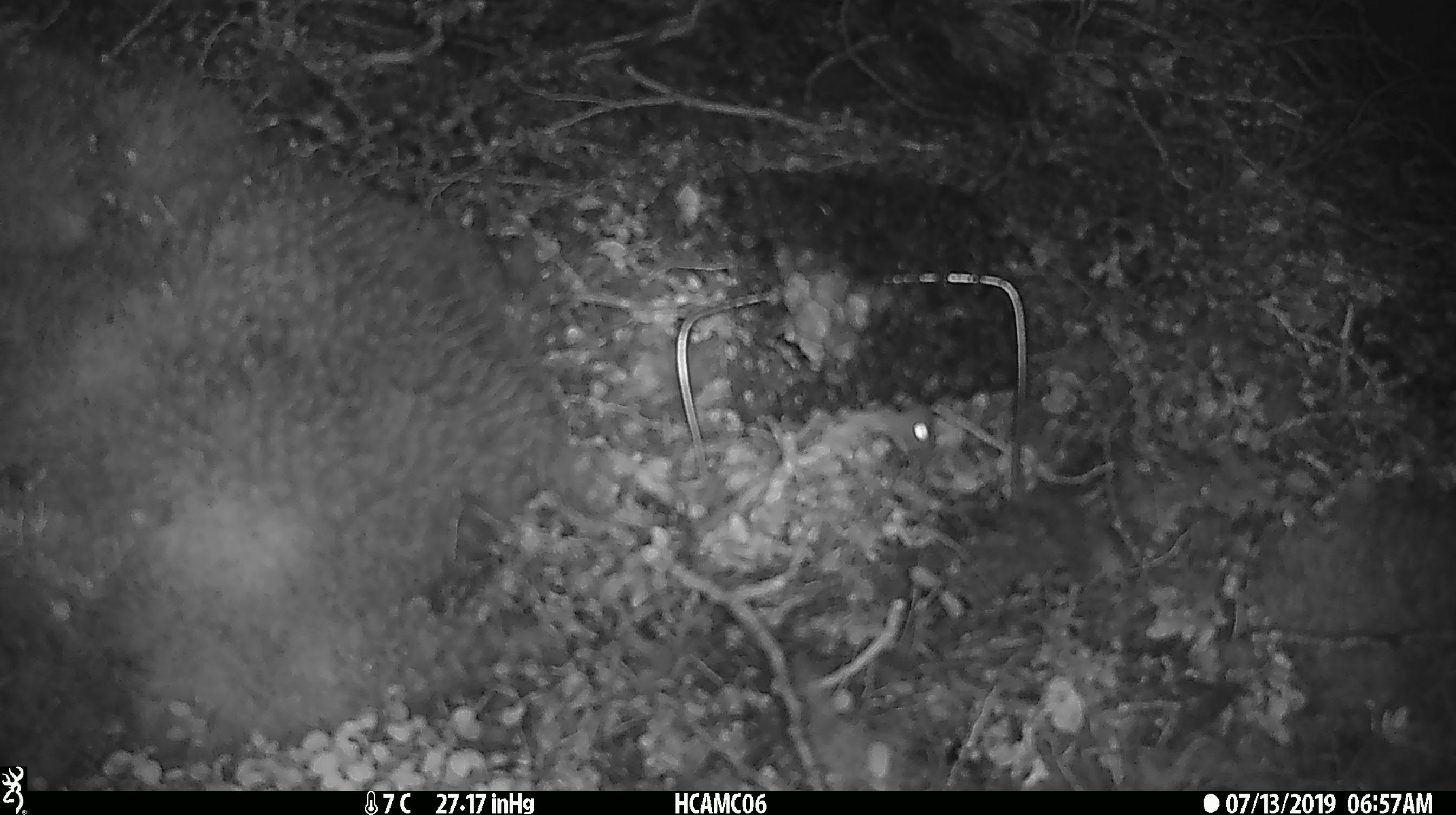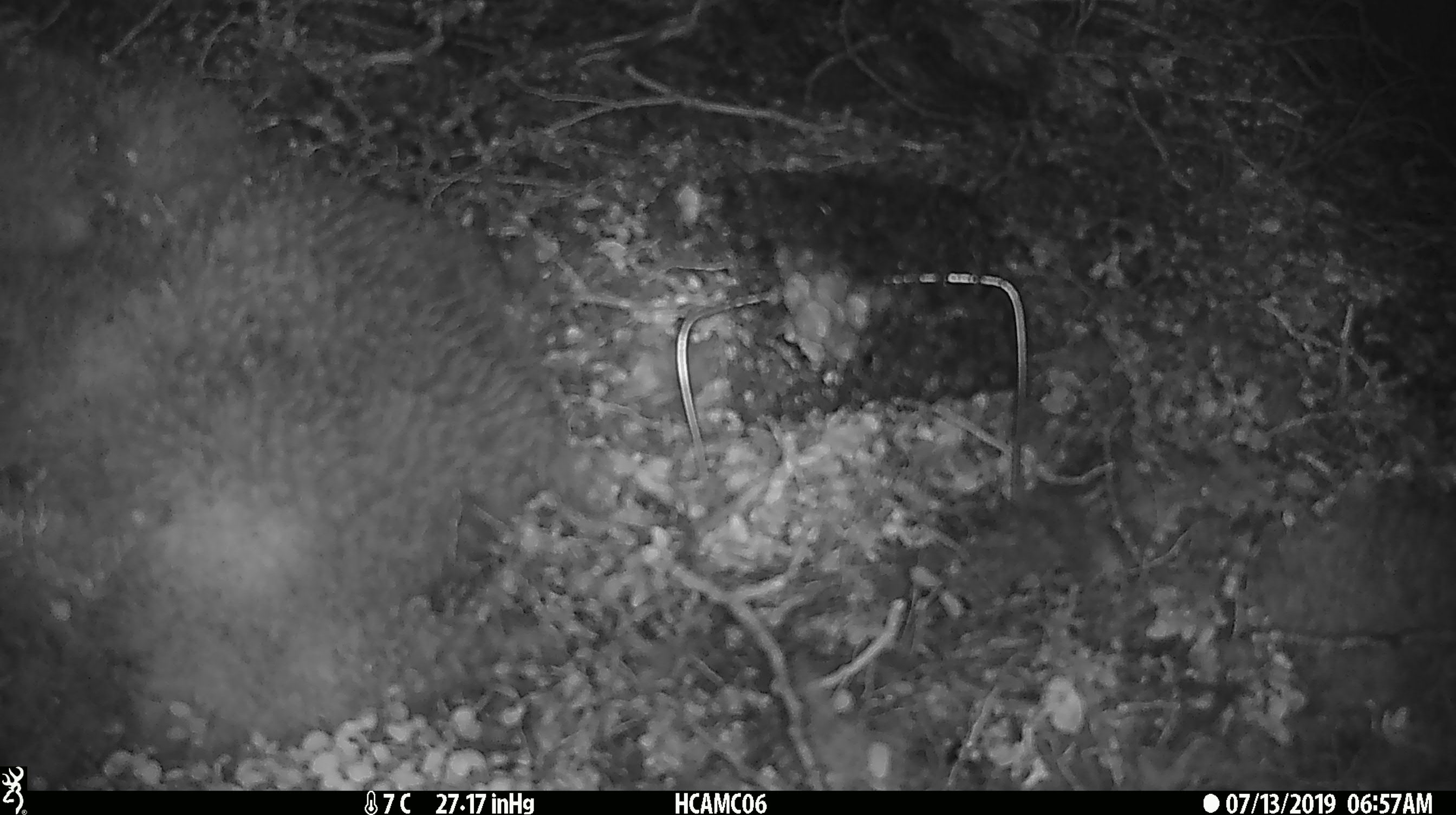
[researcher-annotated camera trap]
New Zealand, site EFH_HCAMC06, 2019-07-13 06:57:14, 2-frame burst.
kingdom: Animalia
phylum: Chordata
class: Mammalia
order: Rodentia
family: Muridae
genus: Mus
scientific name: Mus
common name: mouse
Mouse (Mus).